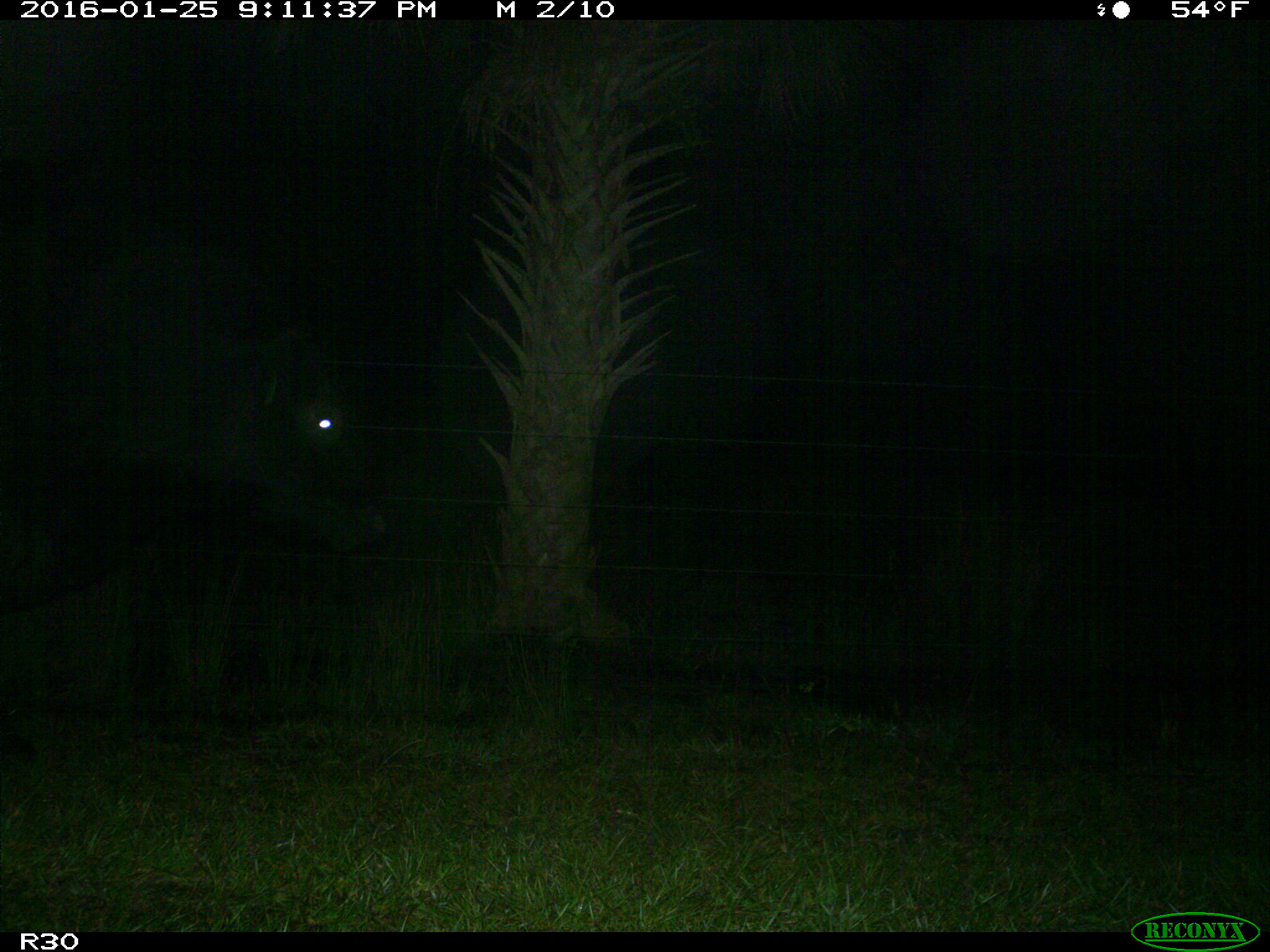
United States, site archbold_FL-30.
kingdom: Animalia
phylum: Chordata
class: Mammalia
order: Artiodactyla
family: Bovidae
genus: Bos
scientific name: Bos taurus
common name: domestic cow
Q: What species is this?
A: Bos taurus (domestic cow).